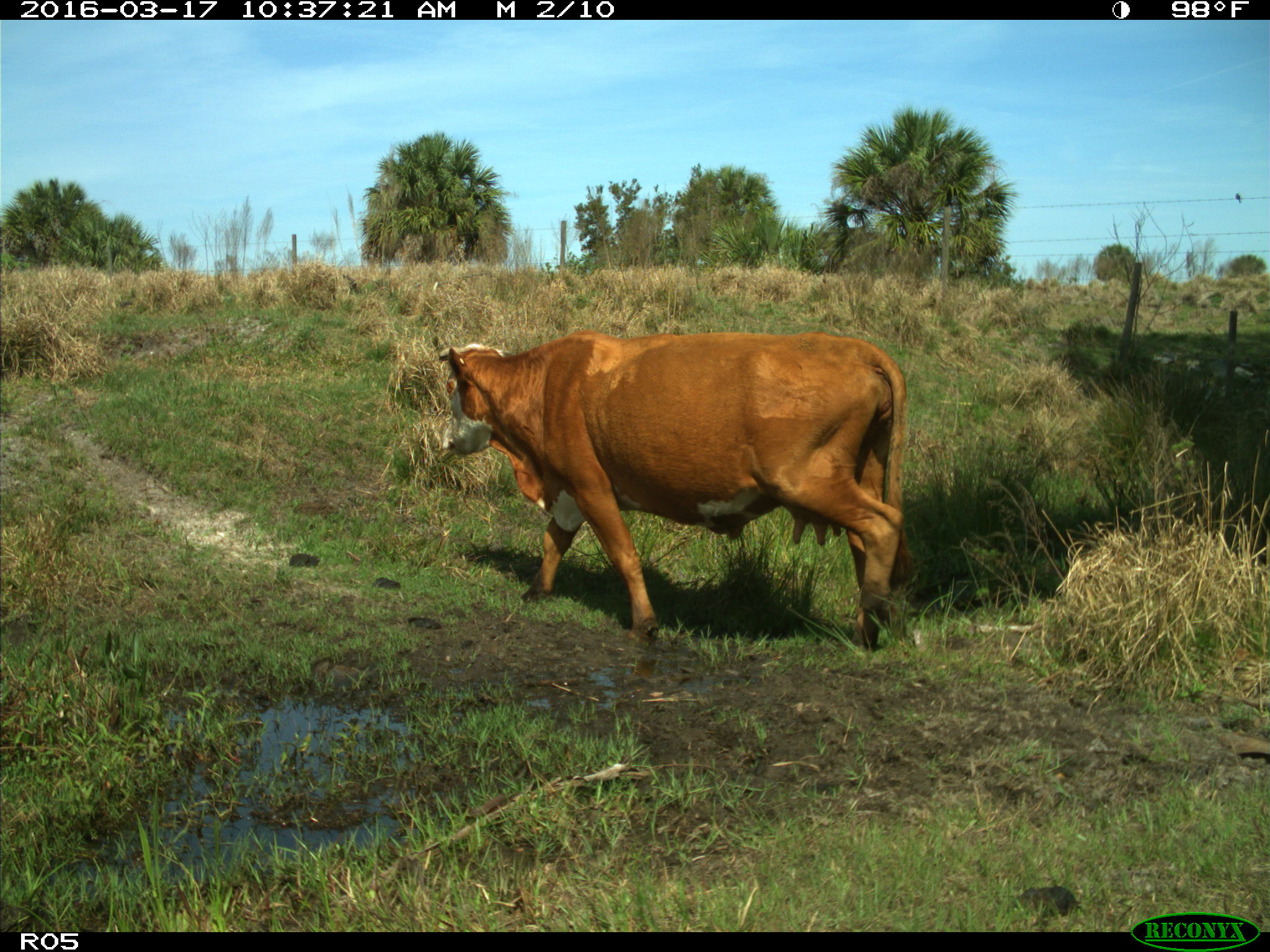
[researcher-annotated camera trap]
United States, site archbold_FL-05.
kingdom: Animalia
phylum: Chordata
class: Mammalia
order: Artiodactyla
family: Bovidae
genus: Bos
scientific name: Bos taurus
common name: domestic cow